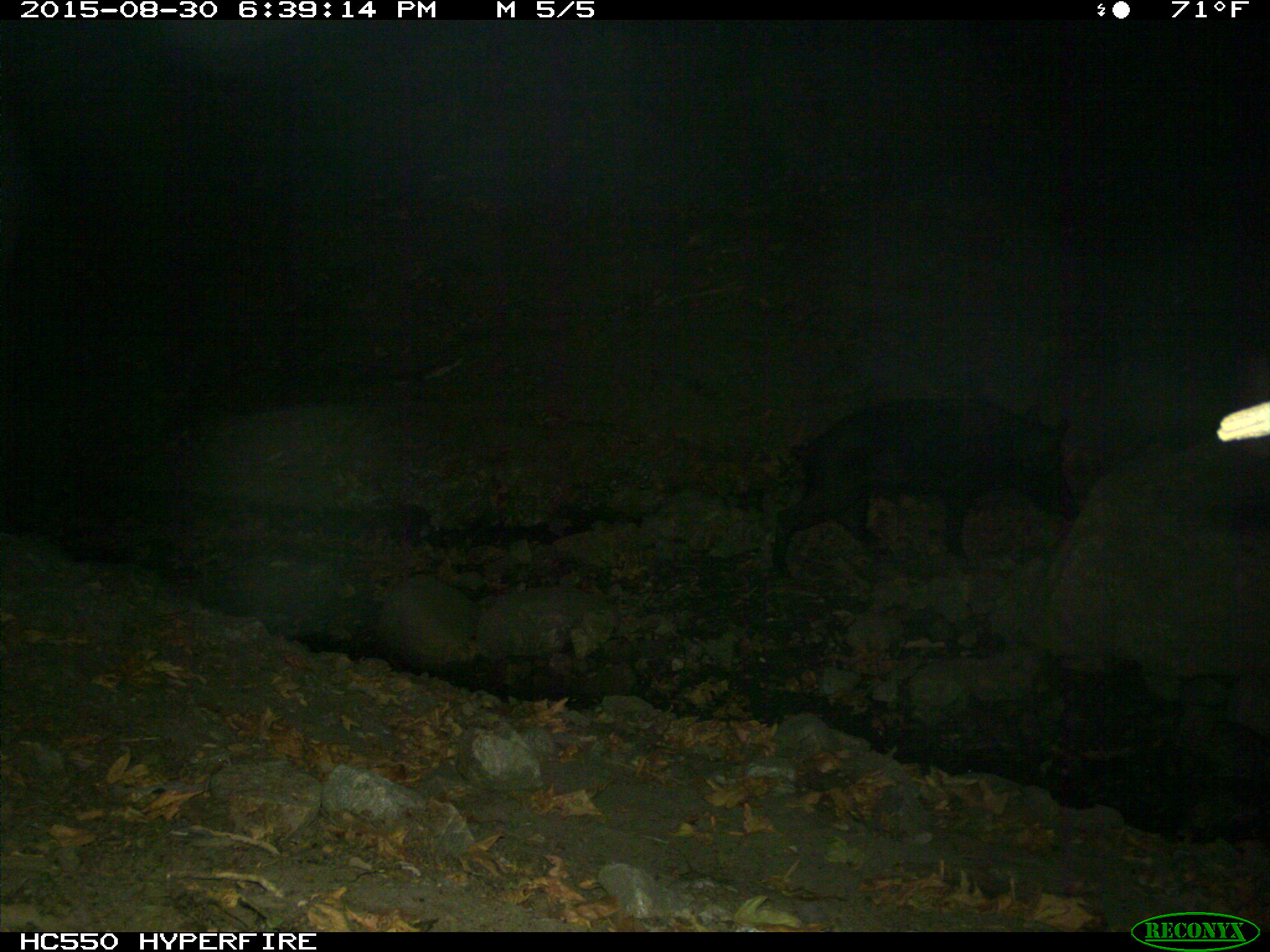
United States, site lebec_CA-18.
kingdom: Animalia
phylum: Chordata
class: Mammalia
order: Artiodactyla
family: Suidae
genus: Sus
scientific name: Sus scrofa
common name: wild boar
Sus scrofa (wild boar).